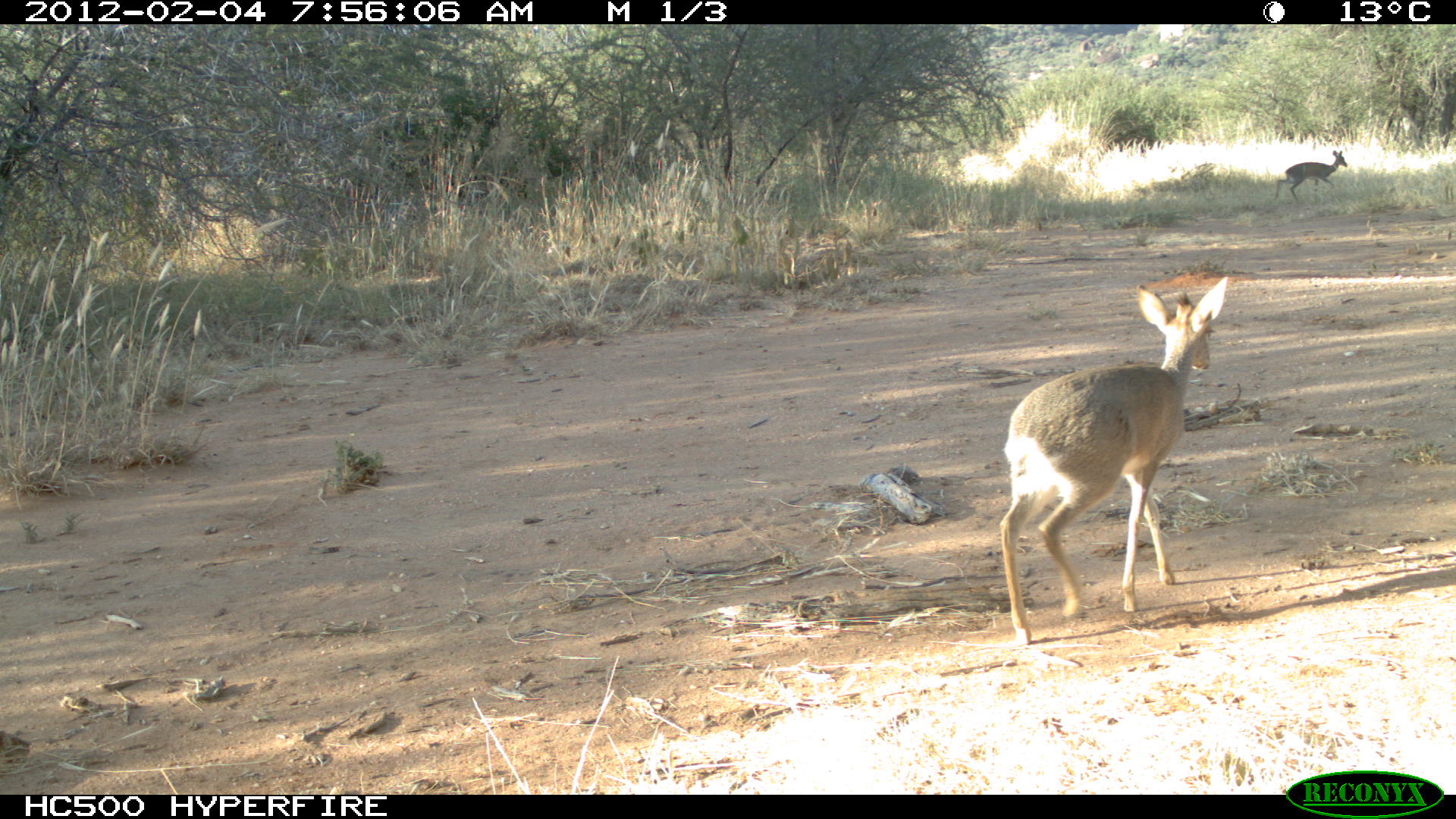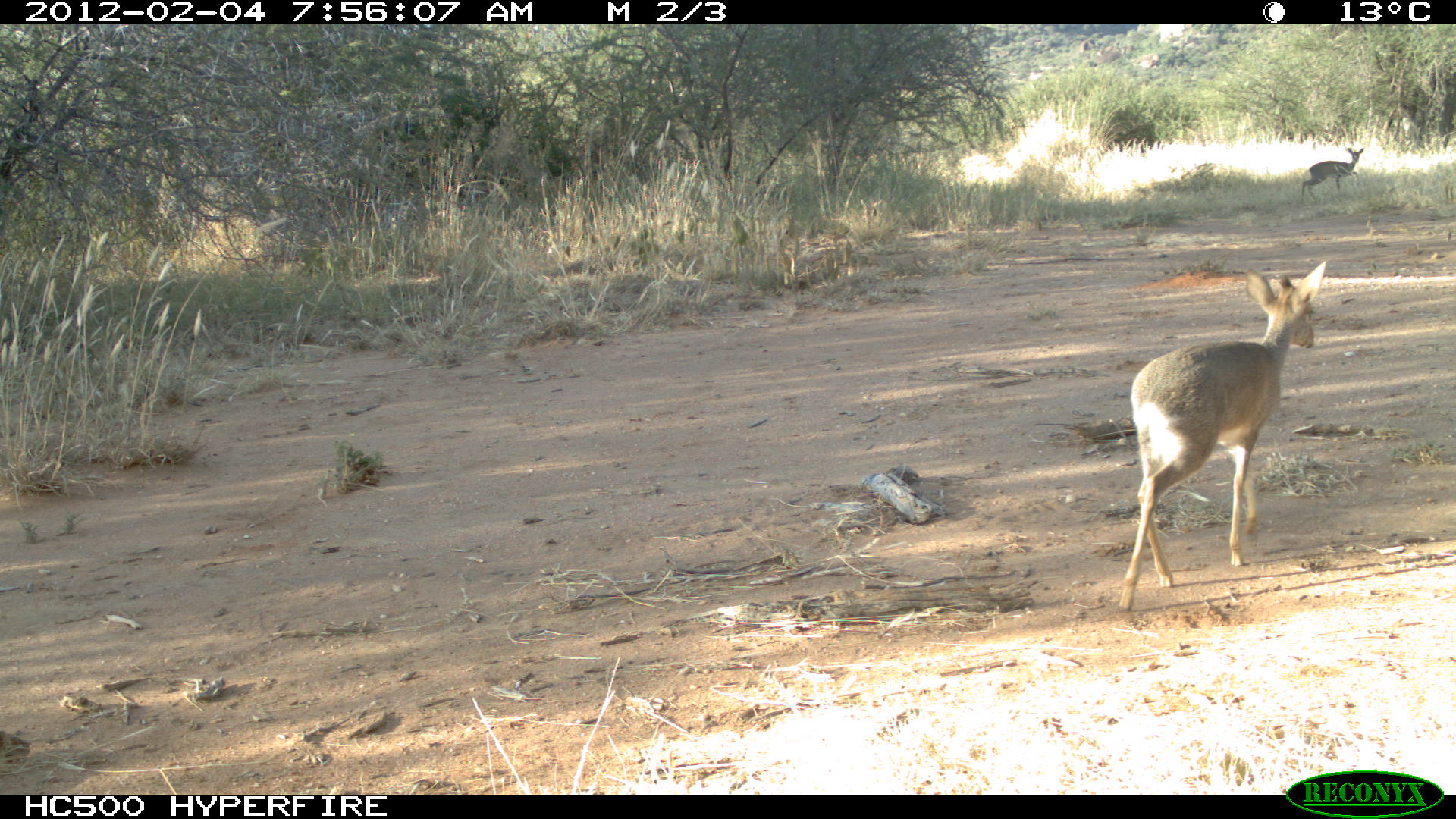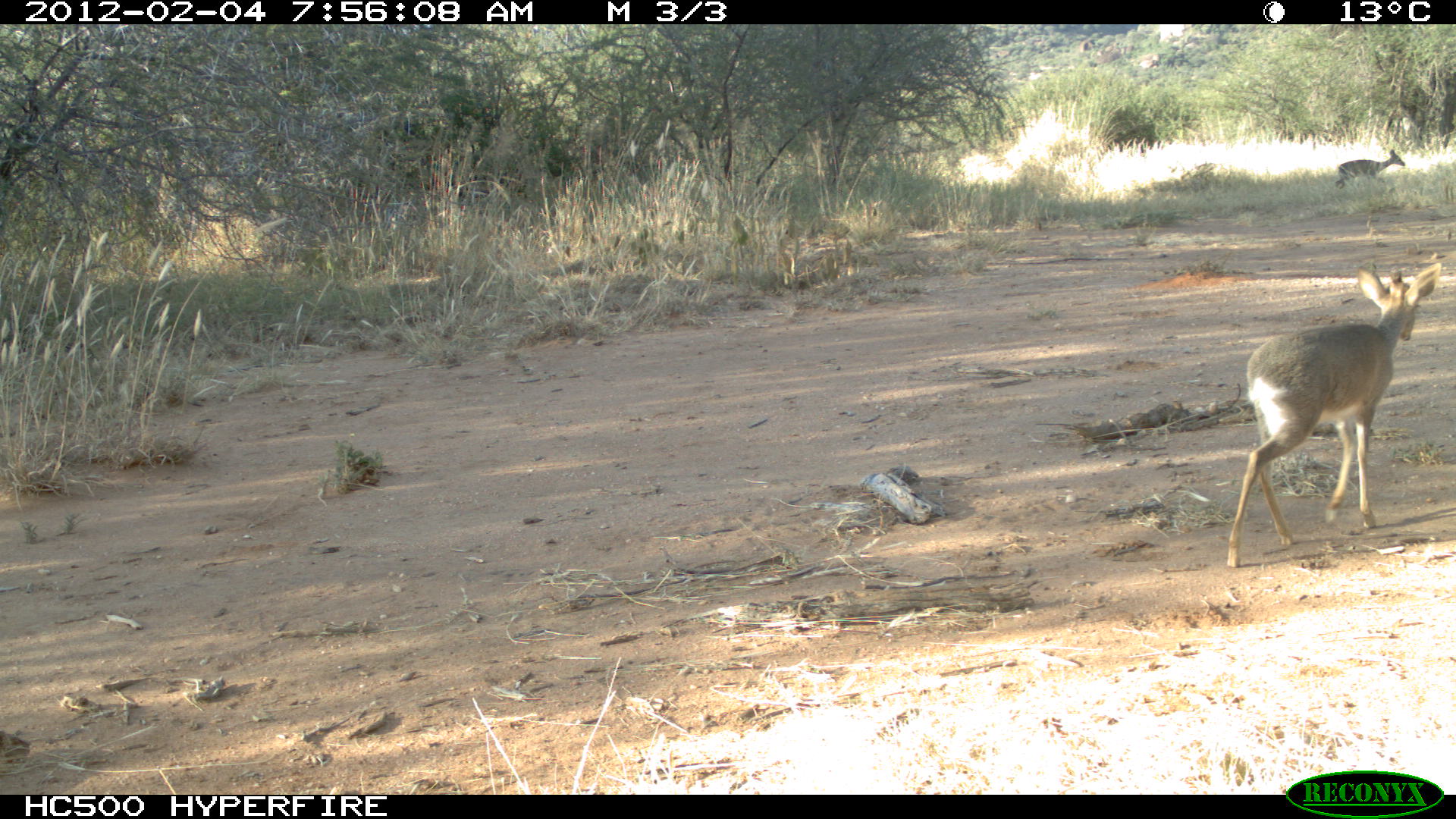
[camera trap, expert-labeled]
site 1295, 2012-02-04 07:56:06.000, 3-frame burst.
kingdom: Animalia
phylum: Chordata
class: Mammalia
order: Artiodactyla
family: Bovidae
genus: Madoqua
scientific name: Madoqua guentheri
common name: günther's dik-dik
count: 2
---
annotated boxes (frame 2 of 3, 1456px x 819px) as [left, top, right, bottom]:
madoqua guentheri: [1115, 260, 1327, 614]; [1301, 147, 1365, 202]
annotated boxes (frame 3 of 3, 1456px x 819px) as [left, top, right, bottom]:
madoqua guentheri: [1224, 261, 1442, 568]; [1334, 148, 1406, 190]